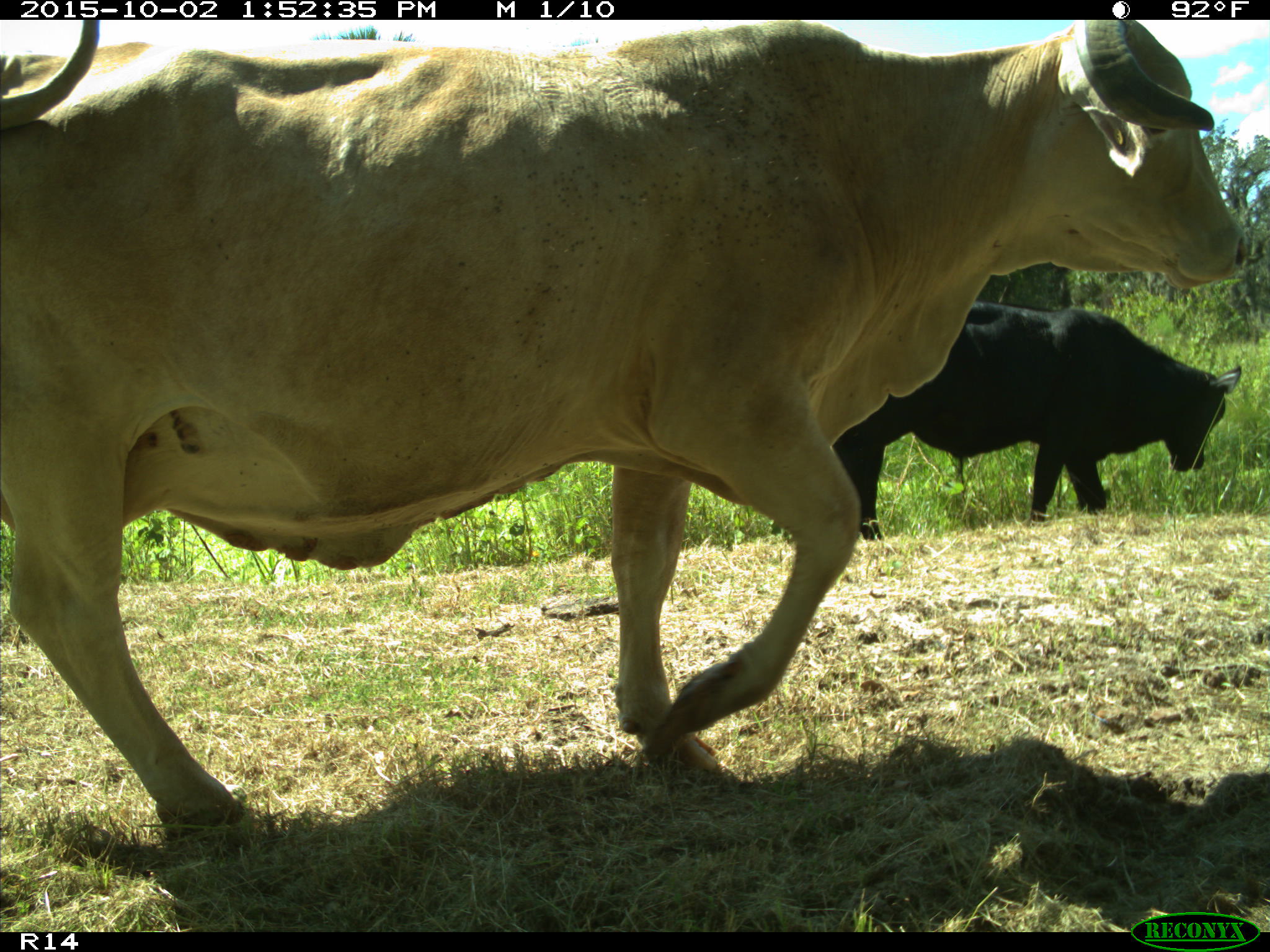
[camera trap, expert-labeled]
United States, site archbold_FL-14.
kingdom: Animalia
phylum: Chordata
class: Mammalia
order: Artiodactyla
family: Bovidae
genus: Bos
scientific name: Bos taurus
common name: domestic cow